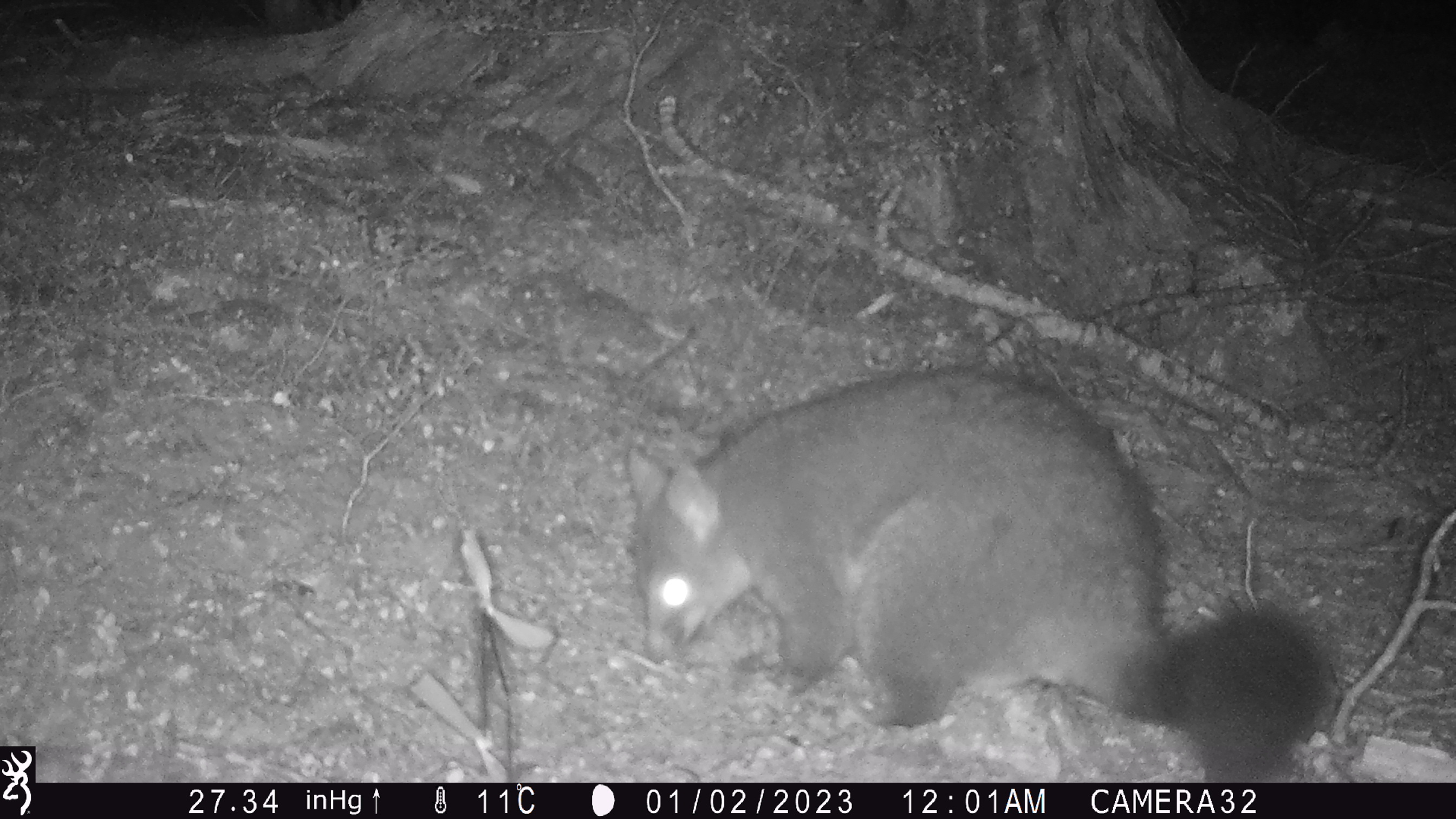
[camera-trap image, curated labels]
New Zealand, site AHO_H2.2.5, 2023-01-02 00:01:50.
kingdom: Animalia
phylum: Chordata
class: Mammalia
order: Diprotodontia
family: Phalangeridae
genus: Trichosurus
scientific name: Trichosurus vulpecula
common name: common brushtail possum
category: possum